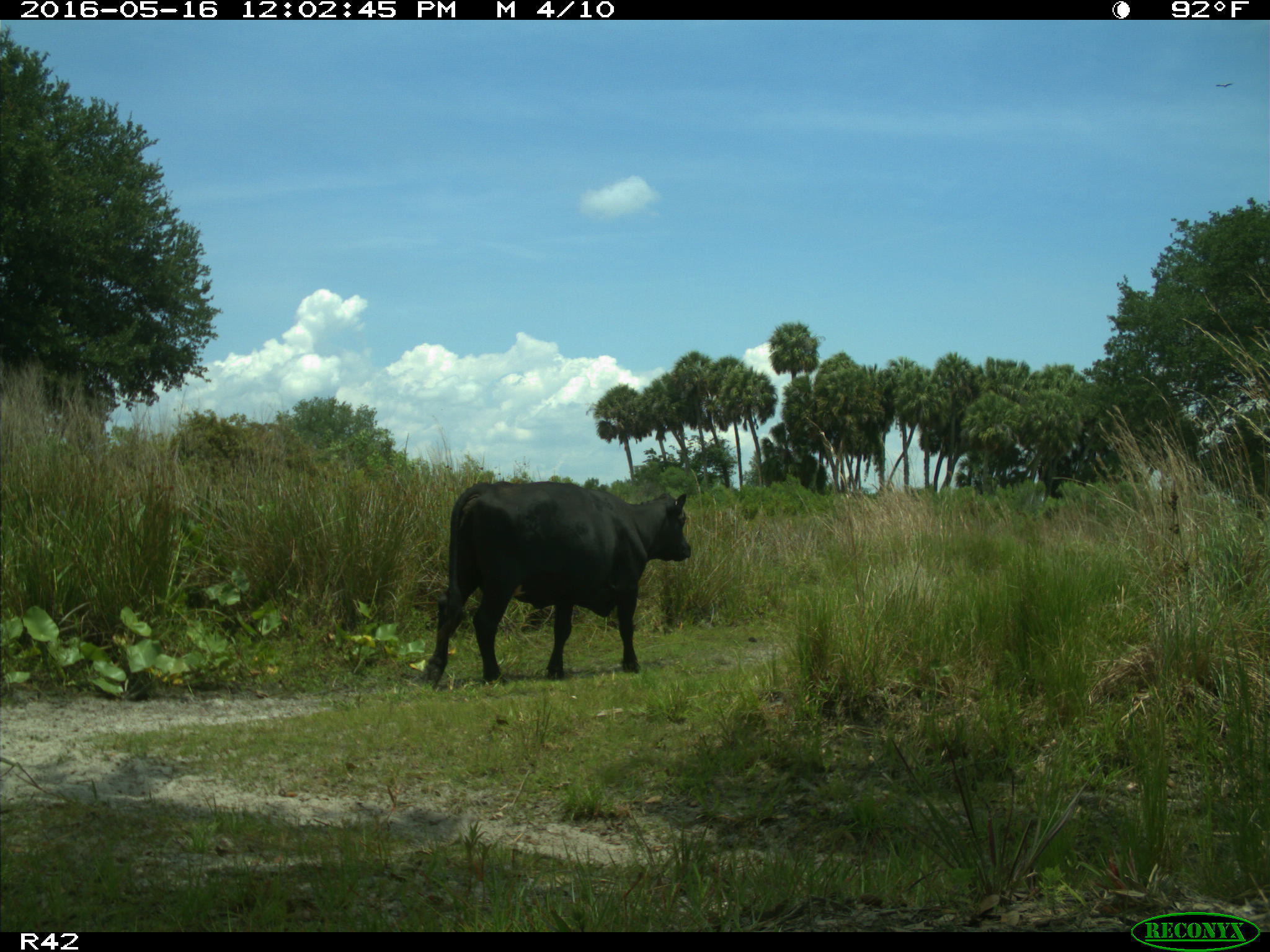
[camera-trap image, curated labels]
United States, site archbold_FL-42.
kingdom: Animalia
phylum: Chordata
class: Mammalia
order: Artiodactyla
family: Bovidae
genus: Bos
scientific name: Bos taurus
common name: domestic cow